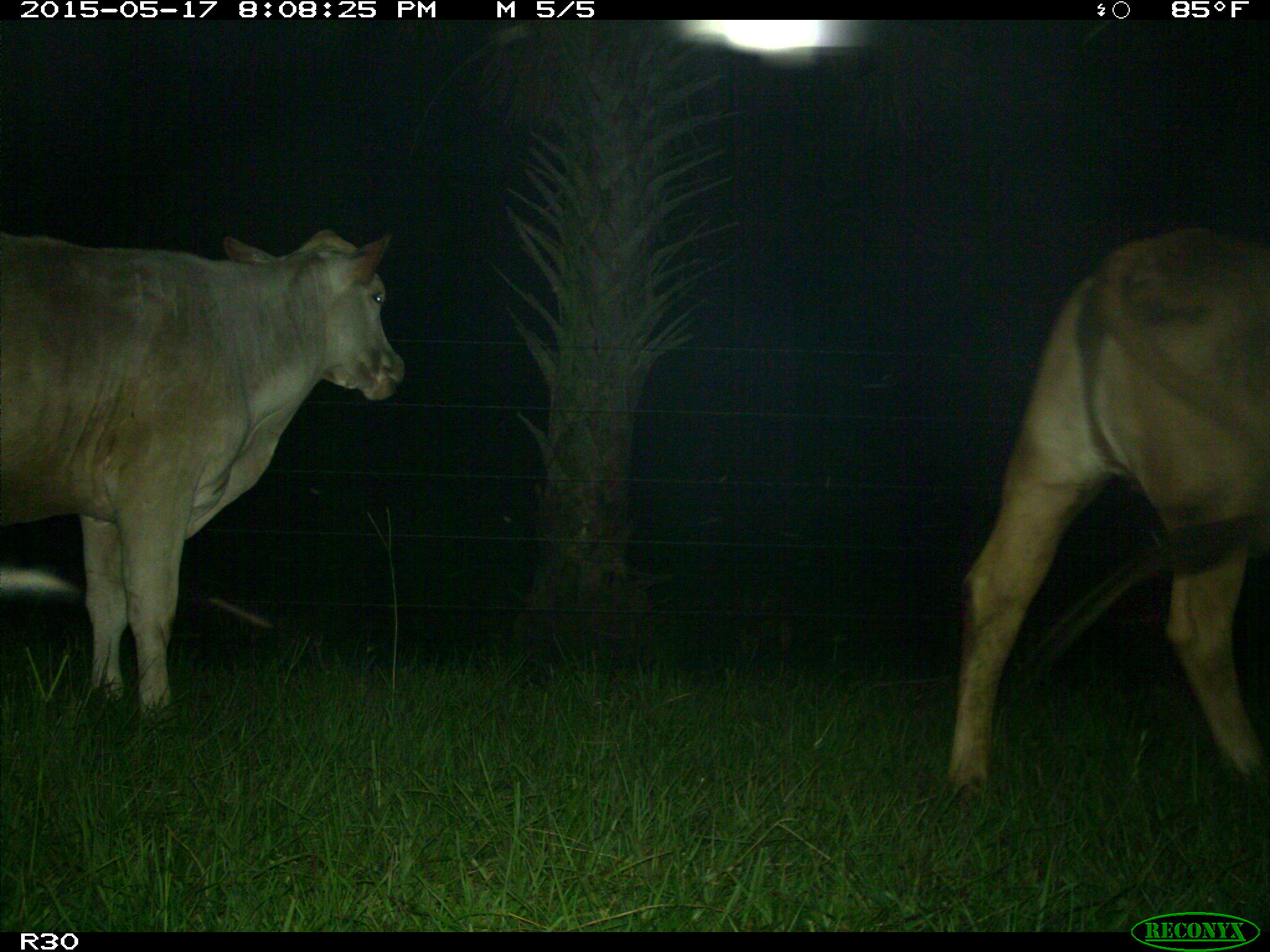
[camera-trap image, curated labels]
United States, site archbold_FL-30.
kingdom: Animalia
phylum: Chordata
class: Mammalia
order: Artiodactyla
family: Bovidae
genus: Bos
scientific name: Bos taurus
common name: domestic cow